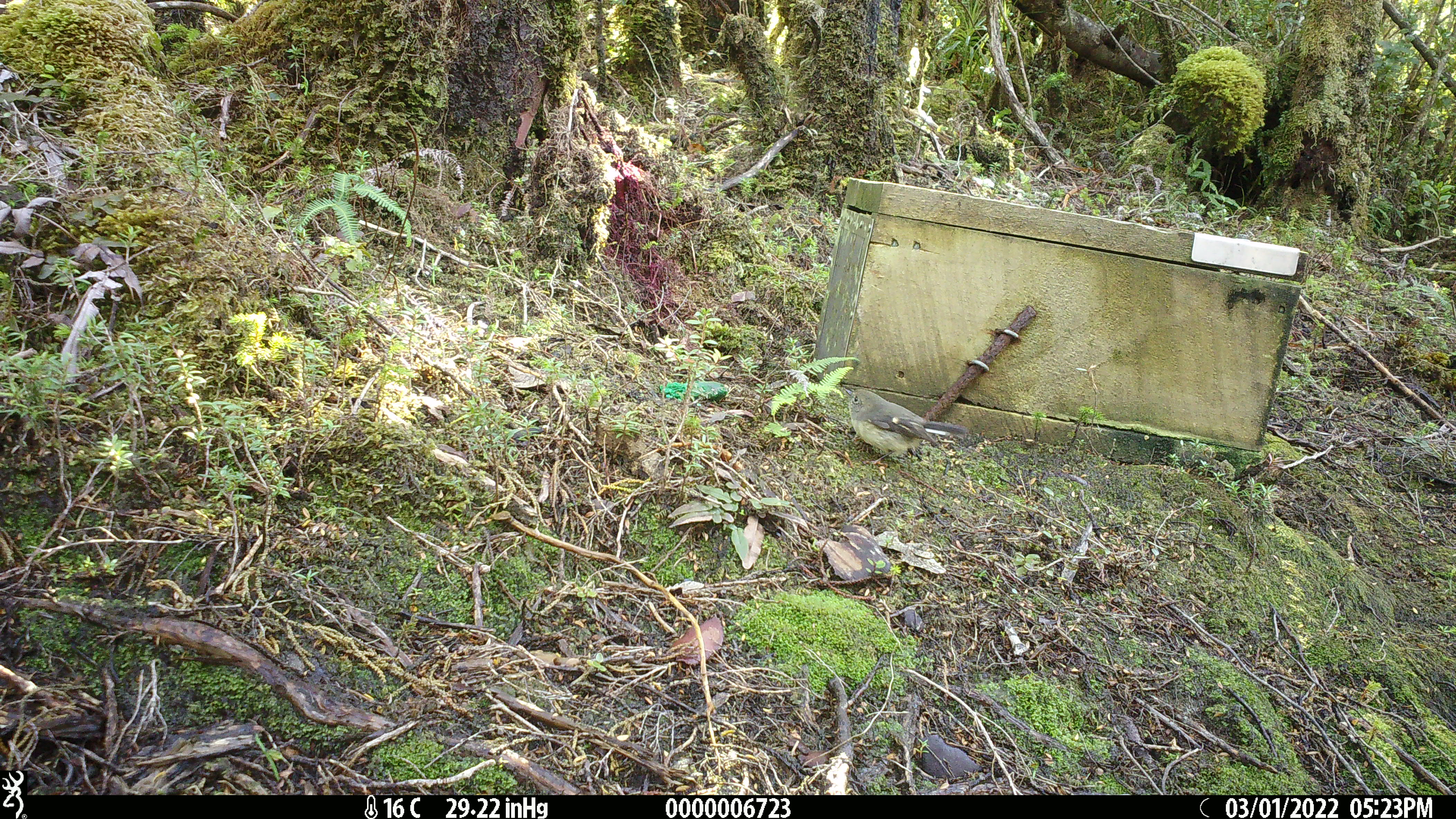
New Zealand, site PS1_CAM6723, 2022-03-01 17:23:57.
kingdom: Animalia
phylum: Chordata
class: Aves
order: Passeriformes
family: Petroicidae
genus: Petroica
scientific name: Petroica macrocephala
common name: tomtit